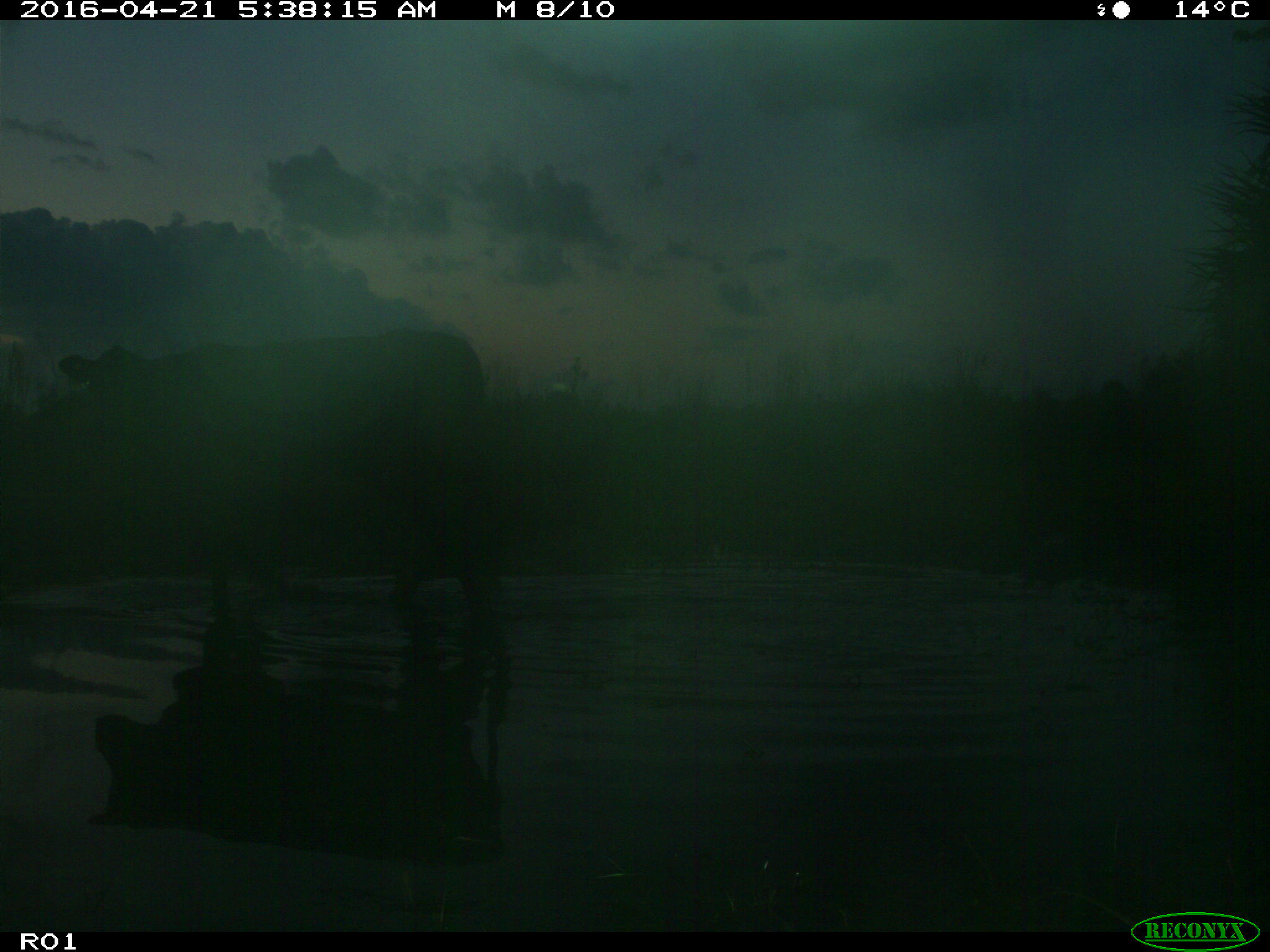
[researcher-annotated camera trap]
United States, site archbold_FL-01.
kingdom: Animalia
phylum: Chordata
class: Mammalia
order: Artiodactyla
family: Bovidae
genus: Bos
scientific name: Bos taurus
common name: domestic cow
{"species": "Bos taurus (domestic cow)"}